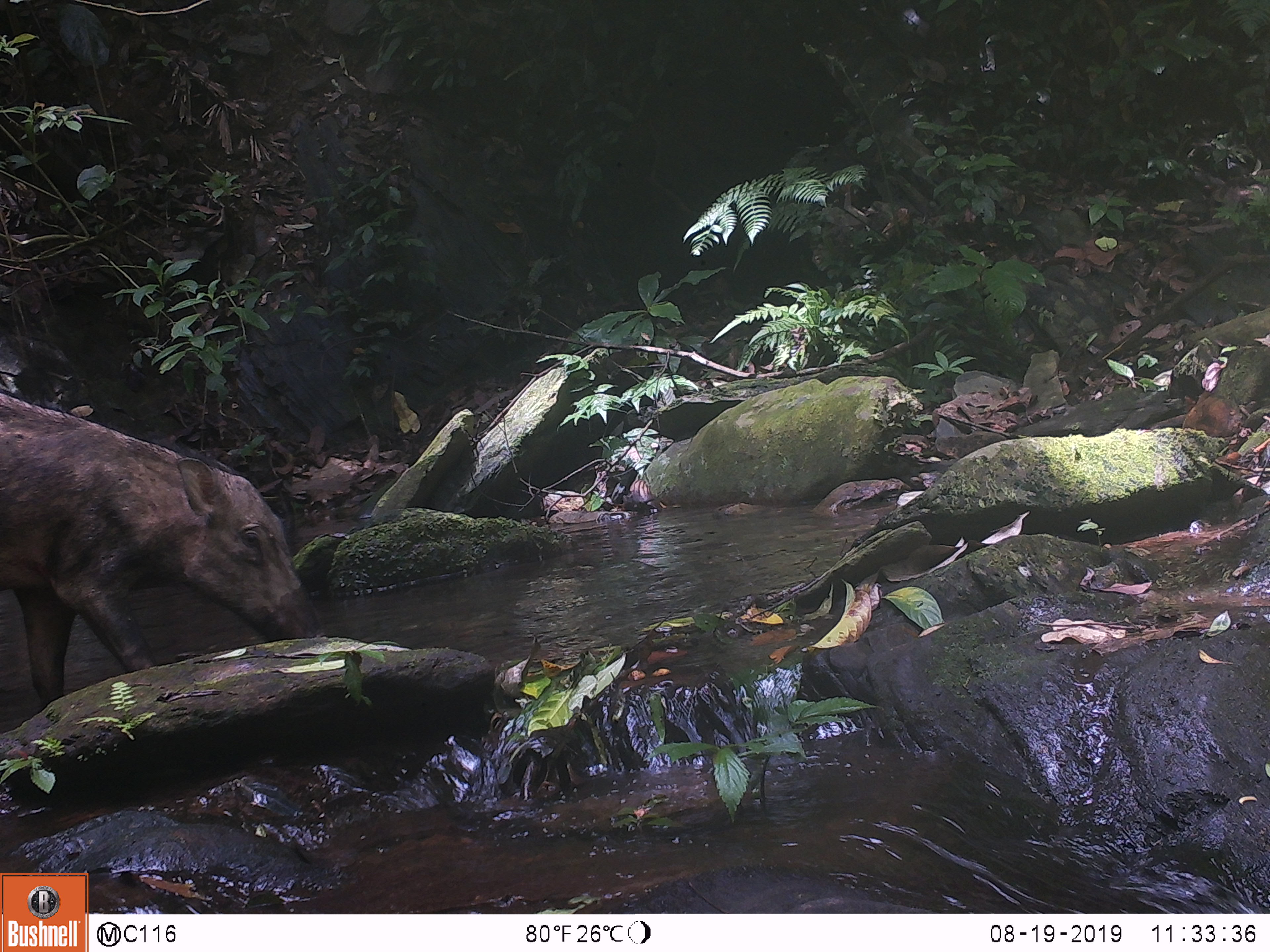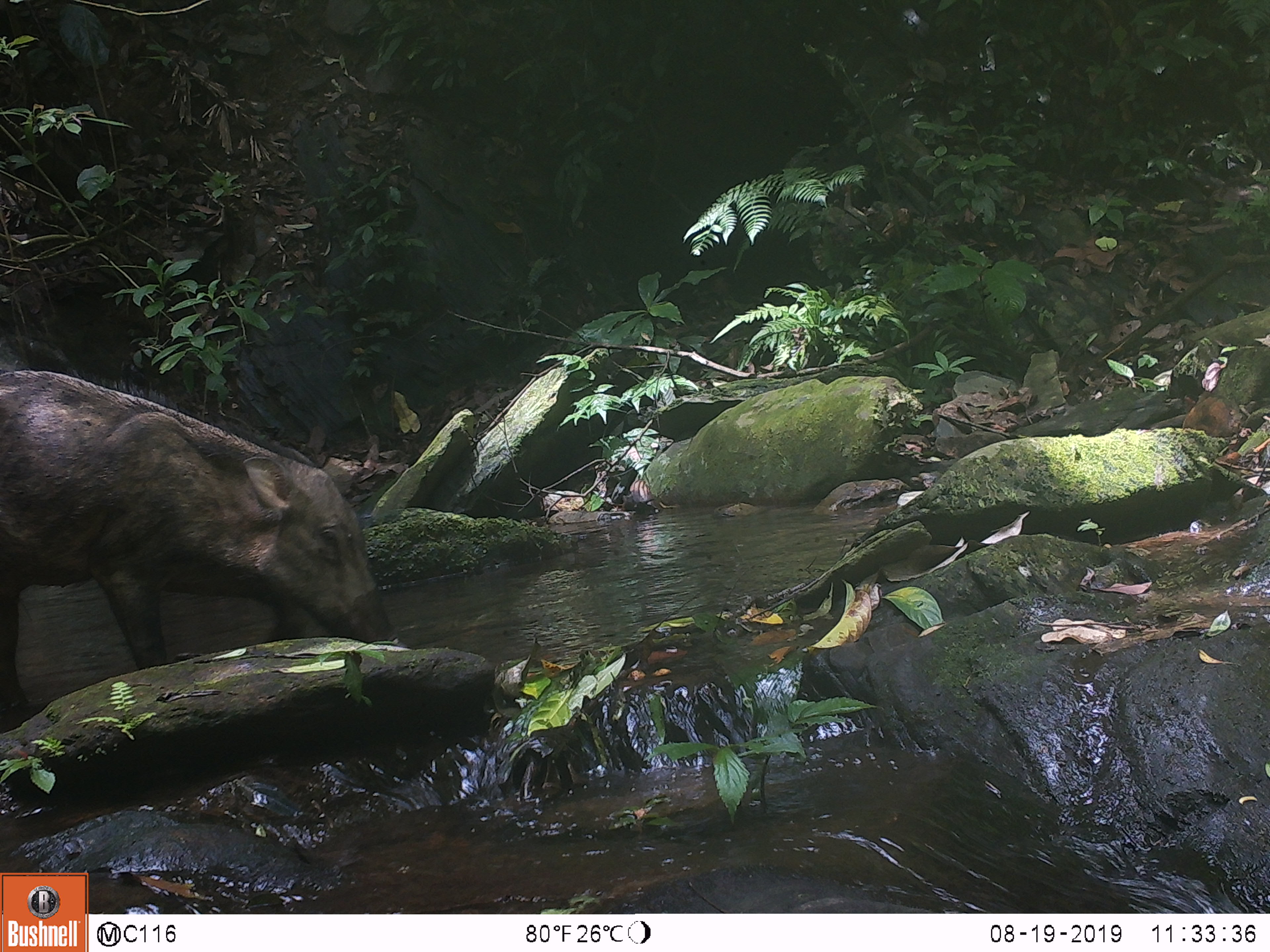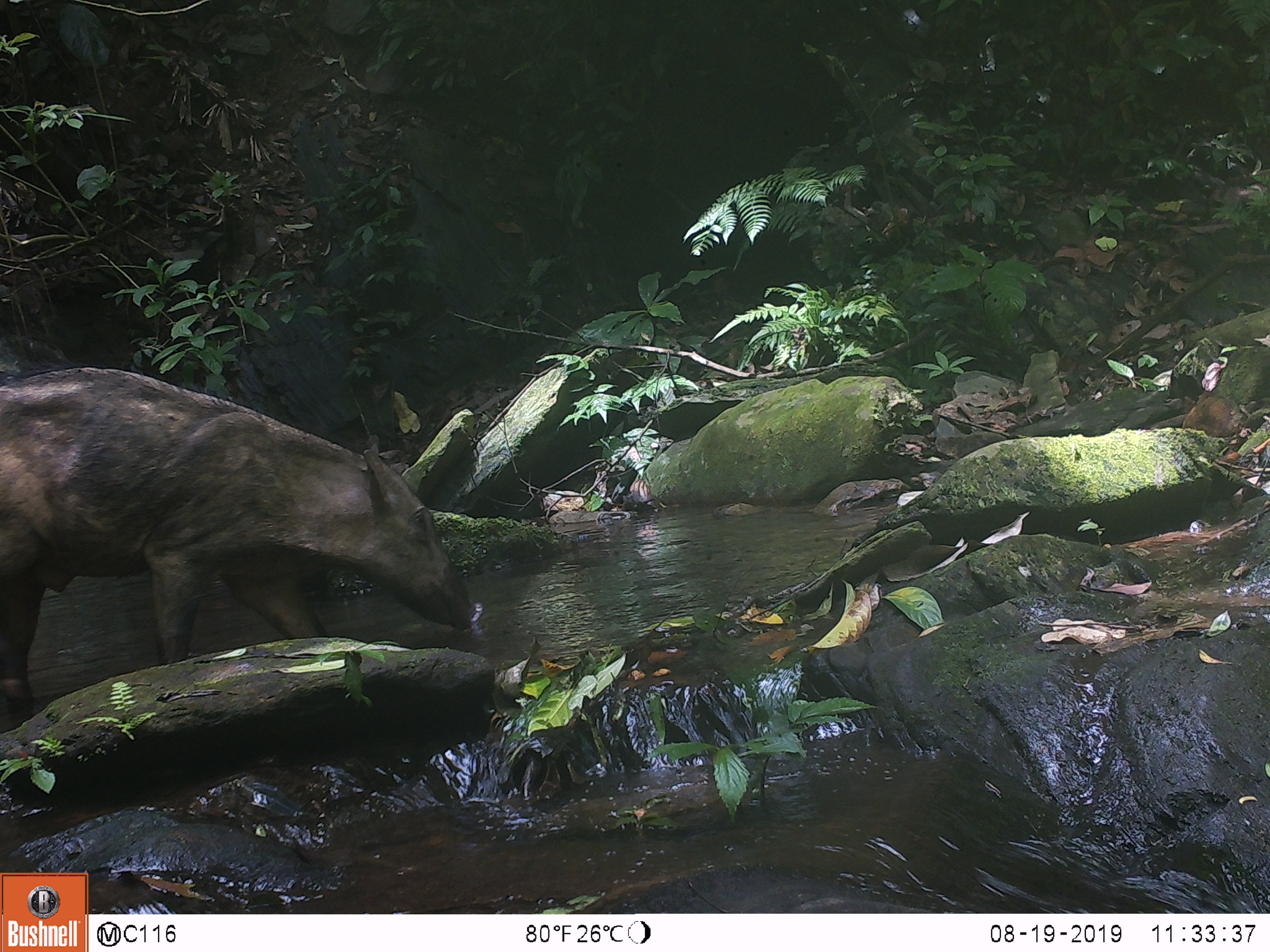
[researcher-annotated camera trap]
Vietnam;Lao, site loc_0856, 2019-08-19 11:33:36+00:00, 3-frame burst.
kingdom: Animalia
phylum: Chordata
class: Mammalia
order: Artiodactyla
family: Suidae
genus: Sus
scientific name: Sus scrofa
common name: eurasian wild pig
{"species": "eurasian wild pig (Sus scrofa)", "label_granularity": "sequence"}